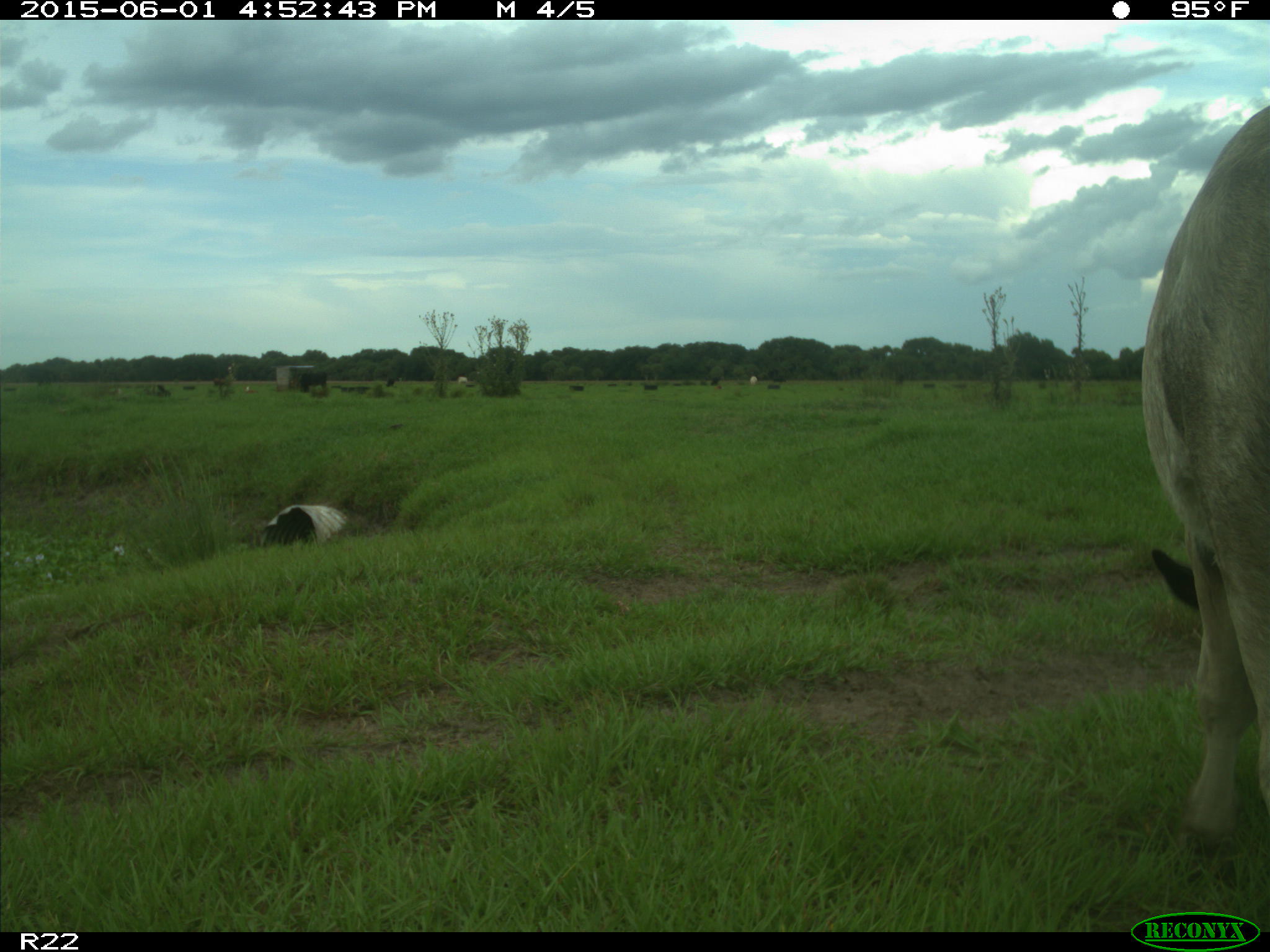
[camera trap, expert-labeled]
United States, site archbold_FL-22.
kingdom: Animalia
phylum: Chordata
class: Mammalia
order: Artiodactyla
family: Bovidae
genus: Bos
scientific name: Bos taurus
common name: domestic cow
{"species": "Bos taurus (domestic cow)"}